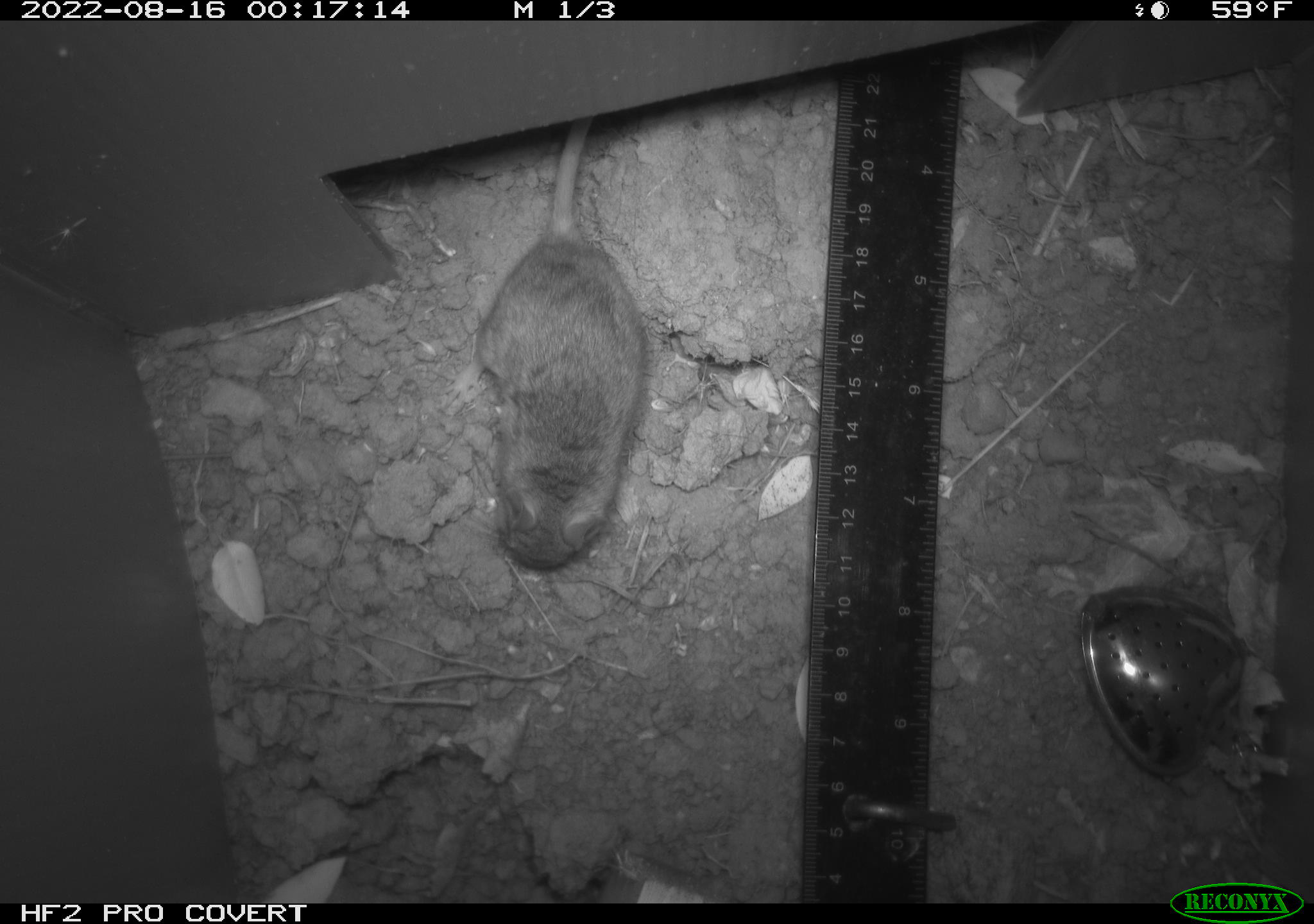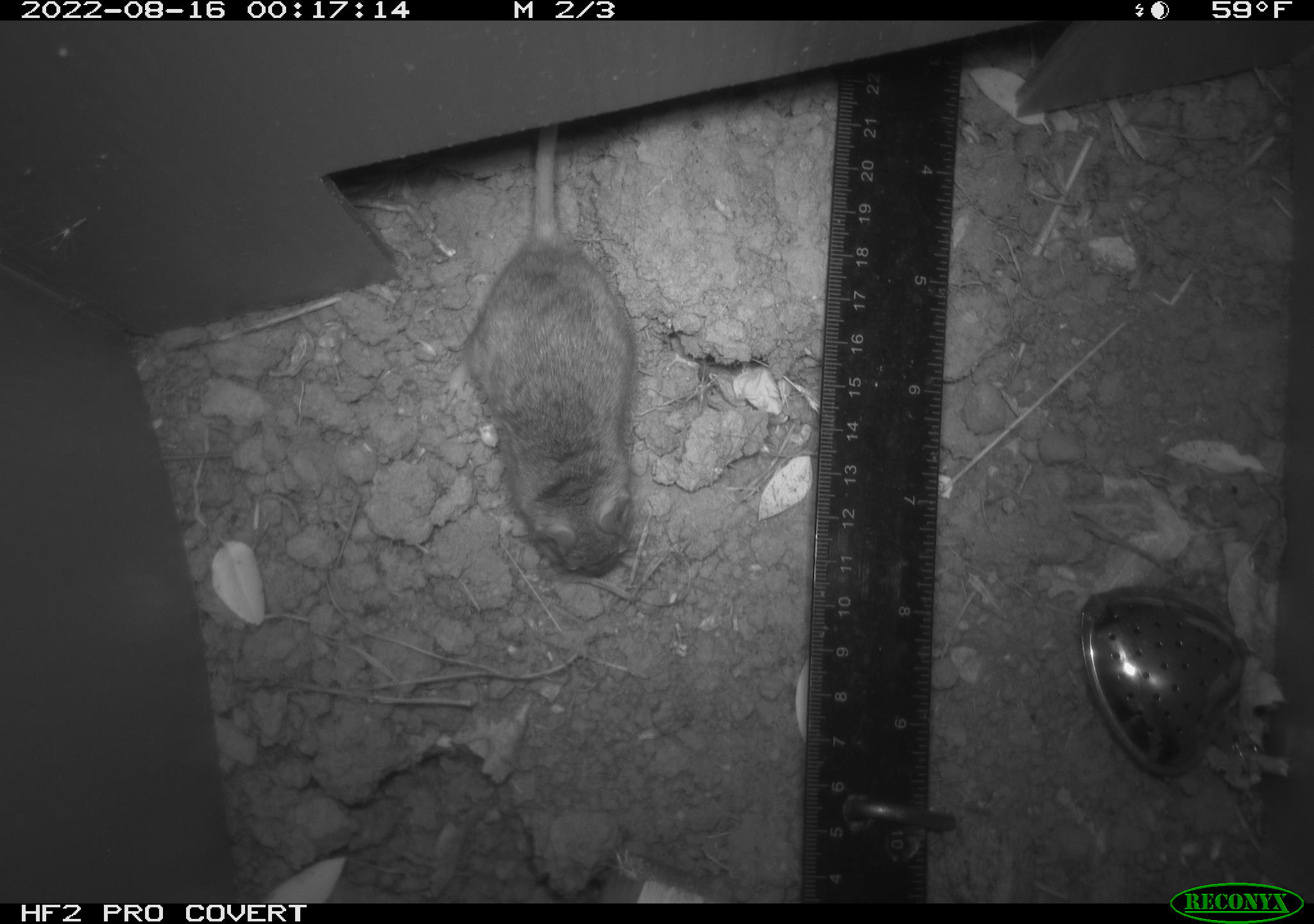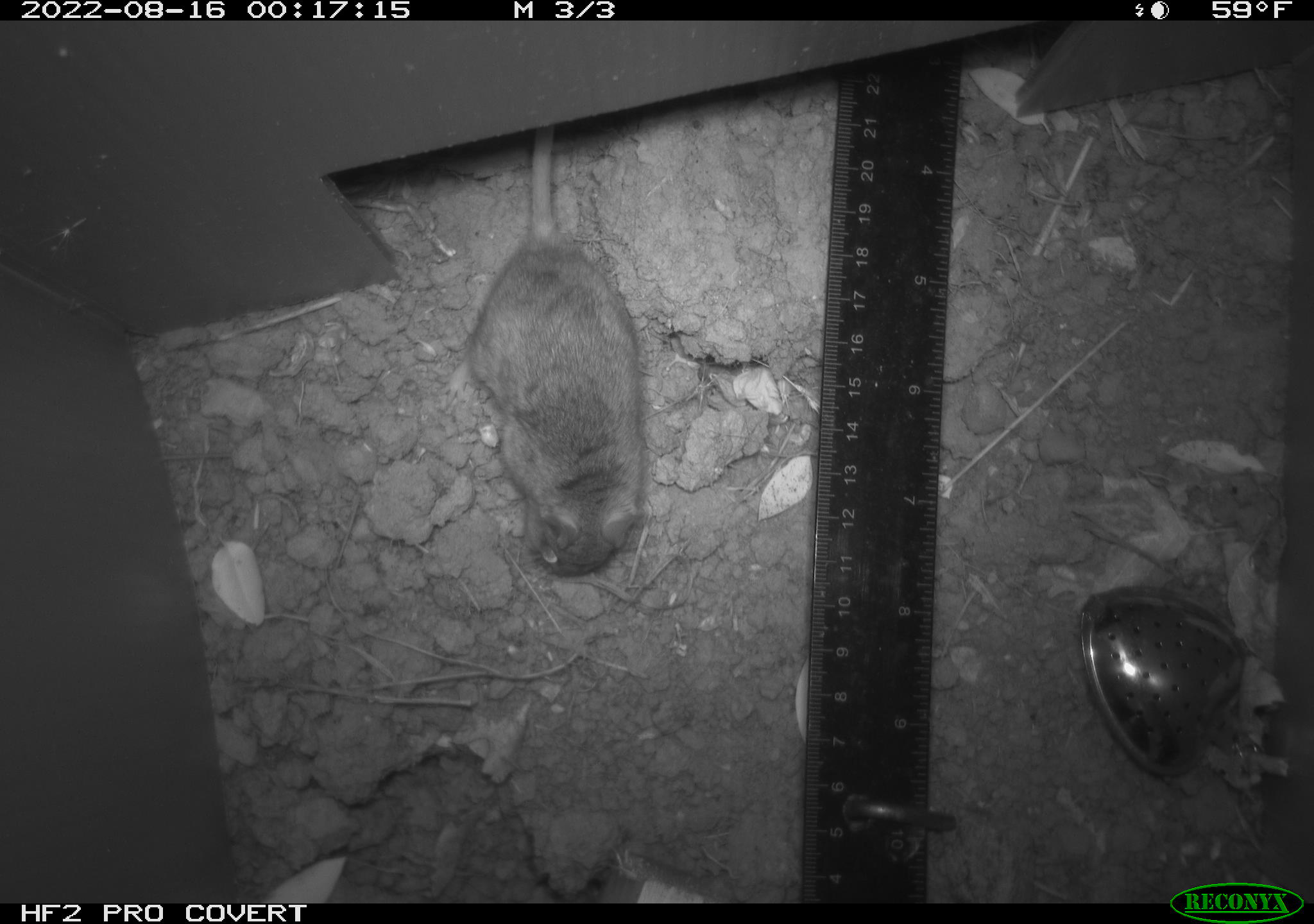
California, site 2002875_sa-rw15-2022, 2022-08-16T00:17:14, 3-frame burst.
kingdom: Animalia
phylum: Chordata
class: Mammalia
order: Rodentia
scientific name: Rodentia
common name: mouse species